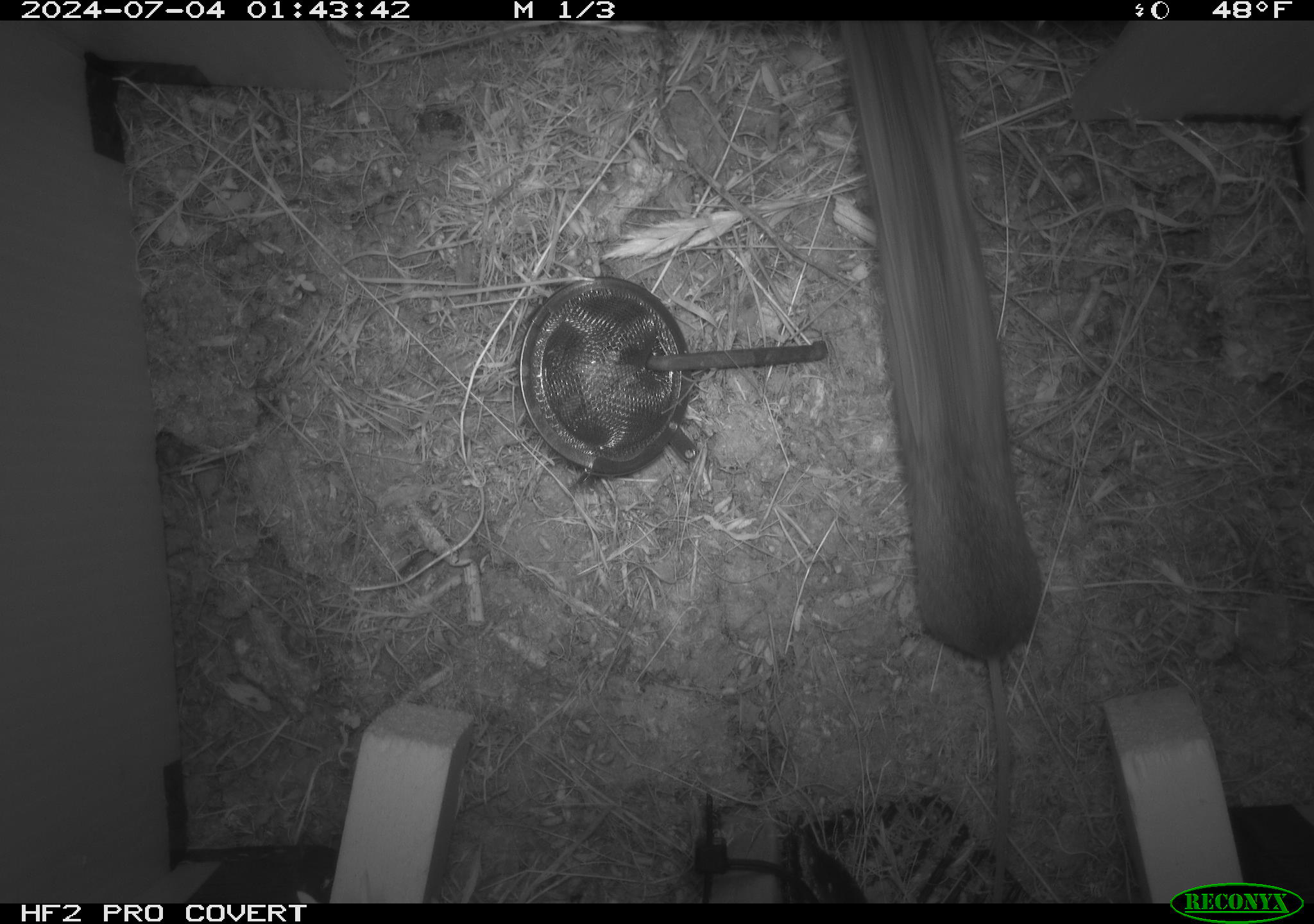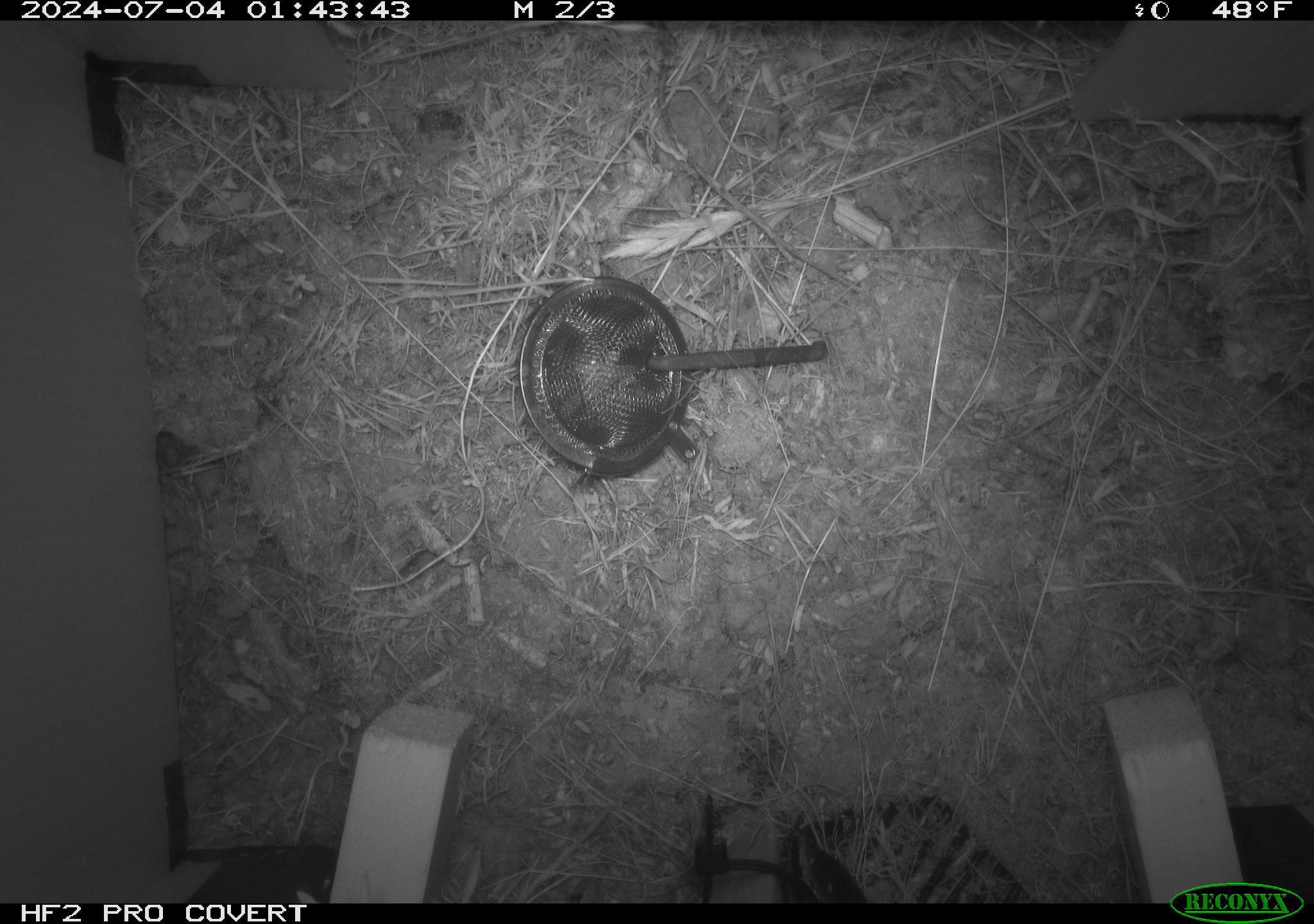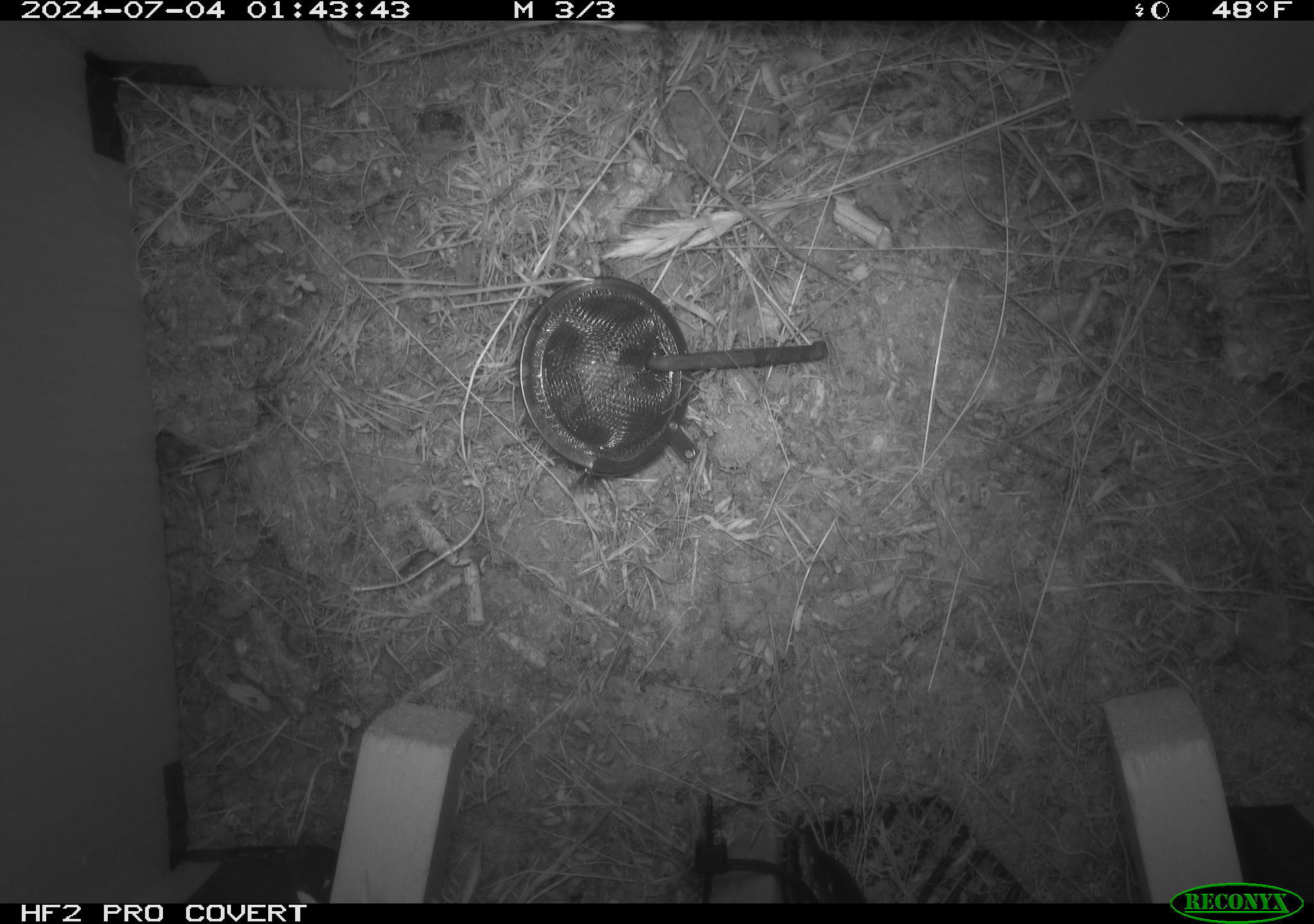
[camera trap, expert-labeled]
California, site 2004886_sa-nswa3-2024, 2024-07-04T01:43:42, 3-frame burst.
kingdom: Animalia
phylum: Chordata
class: Mammalia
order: Rodentia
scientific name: Rodentia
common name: rodent